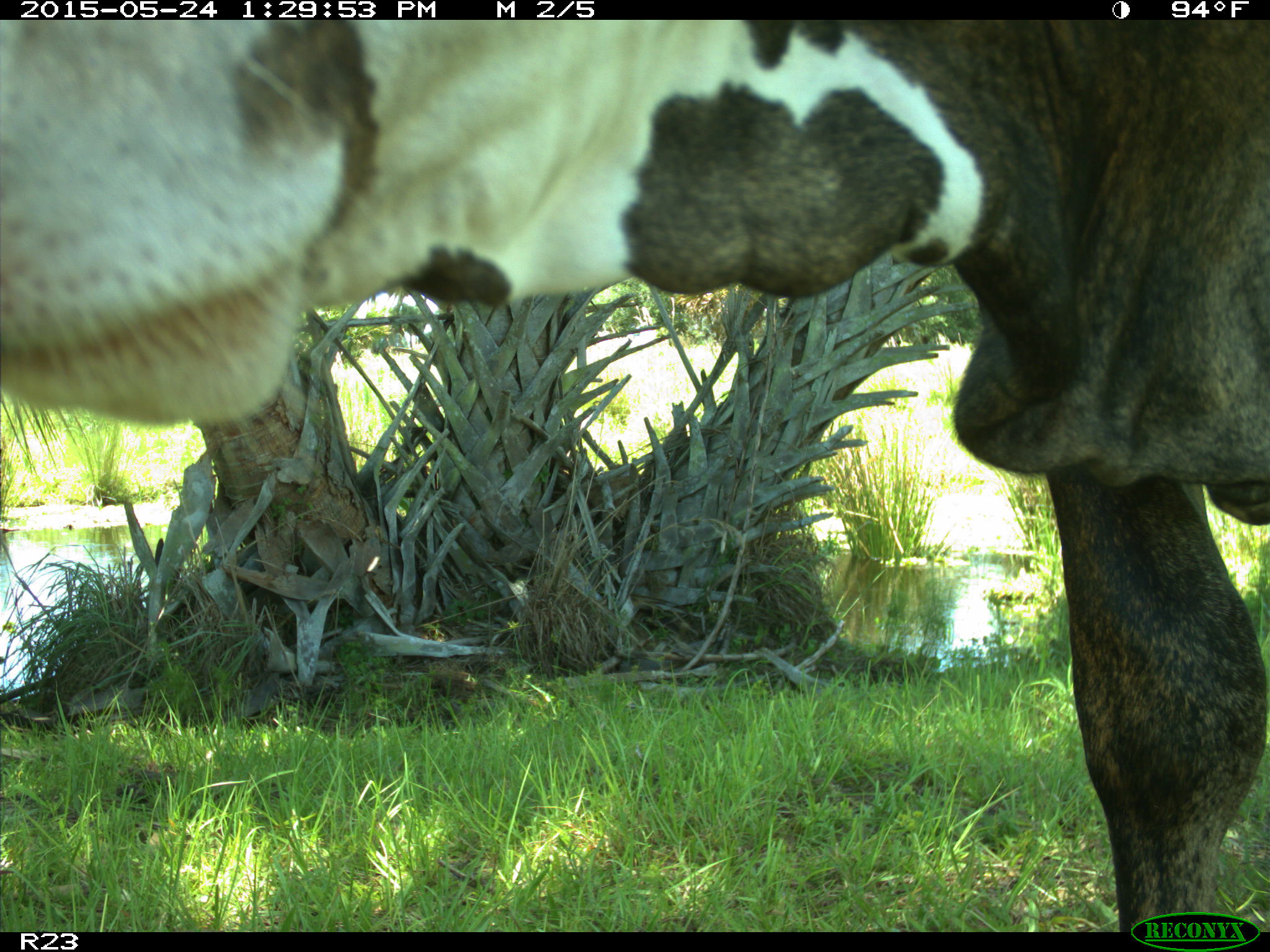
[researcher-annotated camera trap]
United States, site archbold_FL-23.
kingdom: Animalia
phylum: Chordata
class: Mammalia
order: Artiodactyla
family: Bovidae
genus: Bos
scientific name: Bos taurus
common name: domestic cow